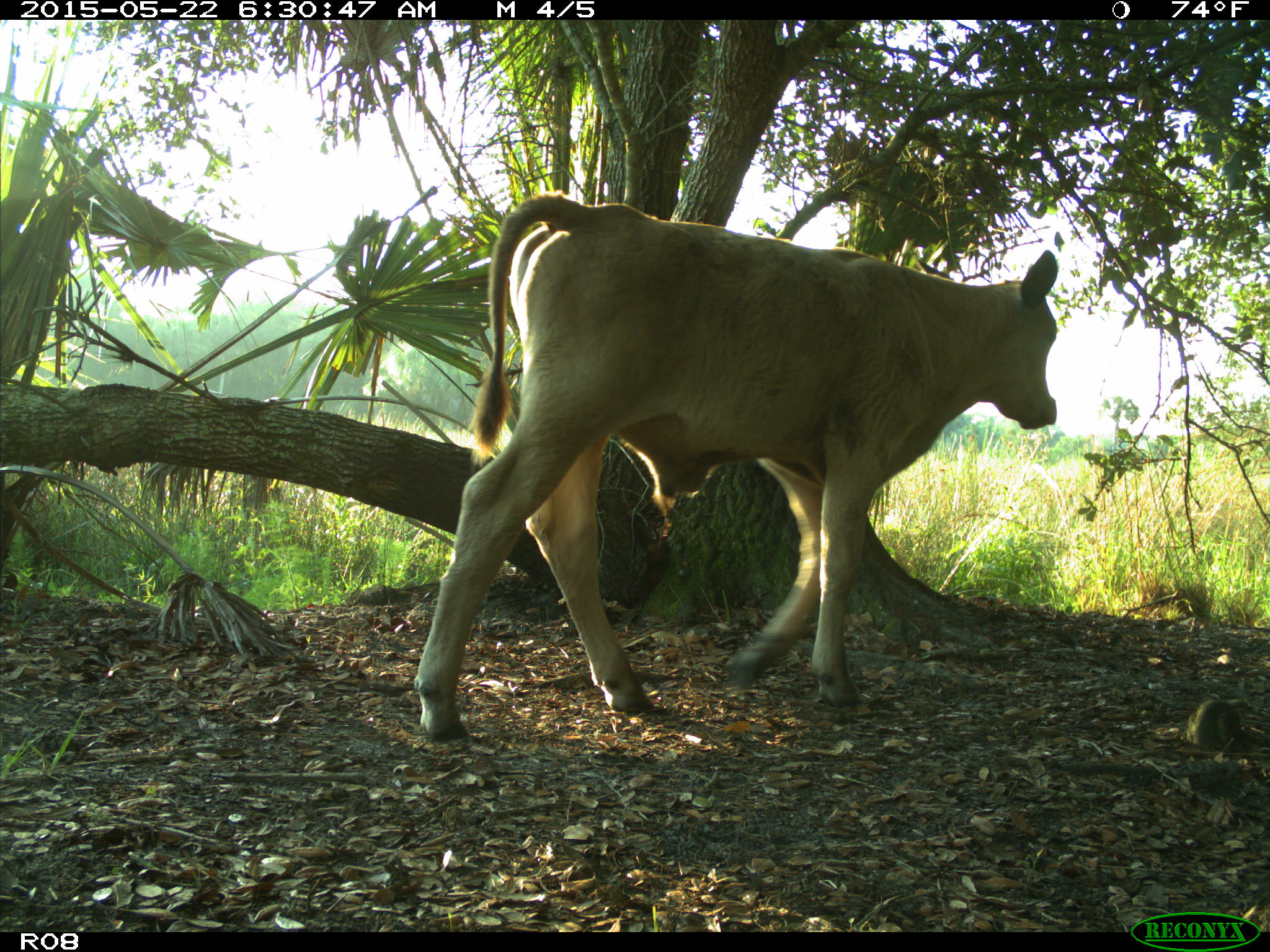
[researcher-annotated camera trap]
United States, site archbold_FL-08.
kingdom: Animalia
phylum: Chordata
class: Mammalia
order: Artiodactyla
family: Bovidae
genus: Bos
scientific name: Bos taurus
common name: domestic cow